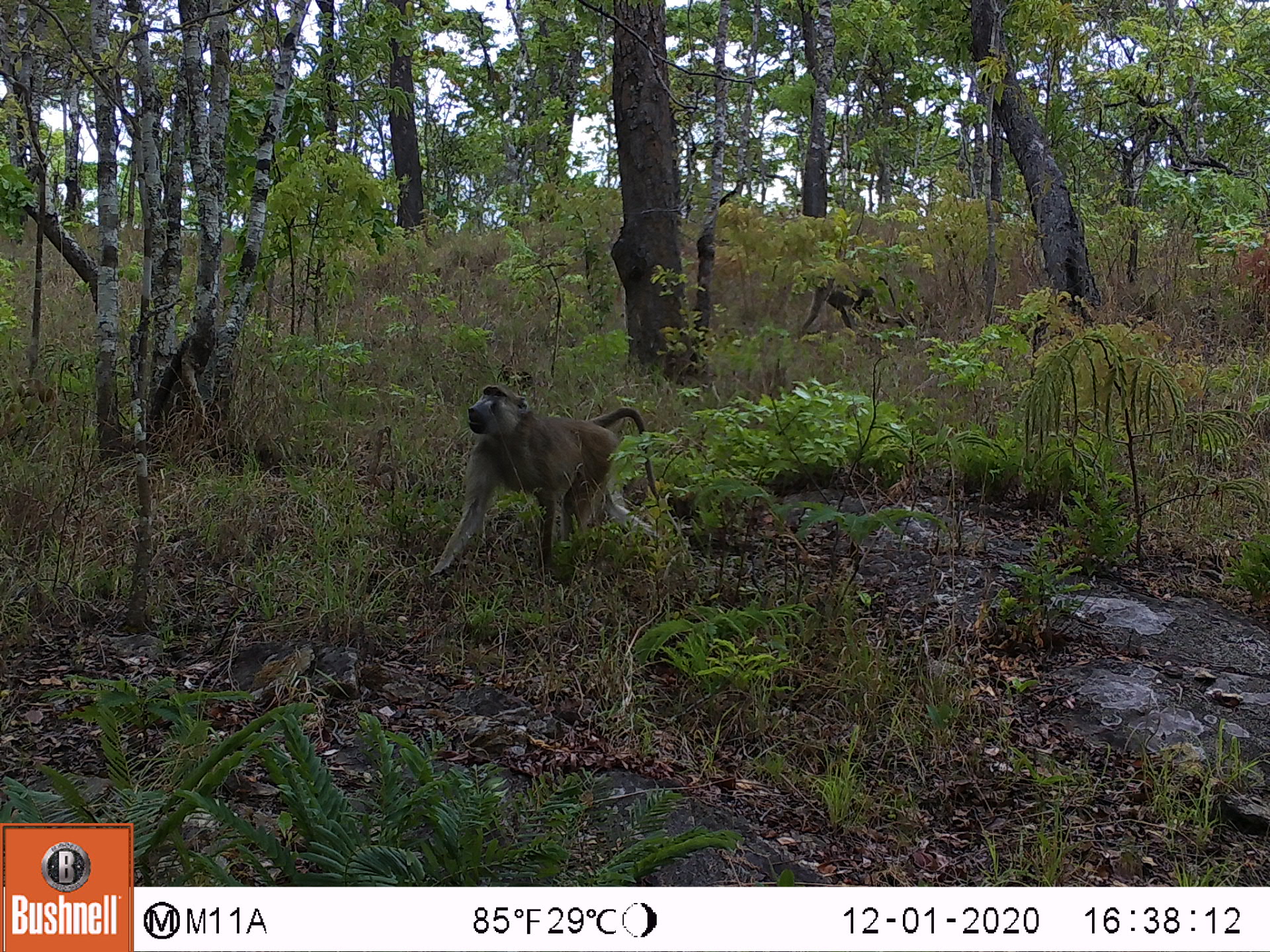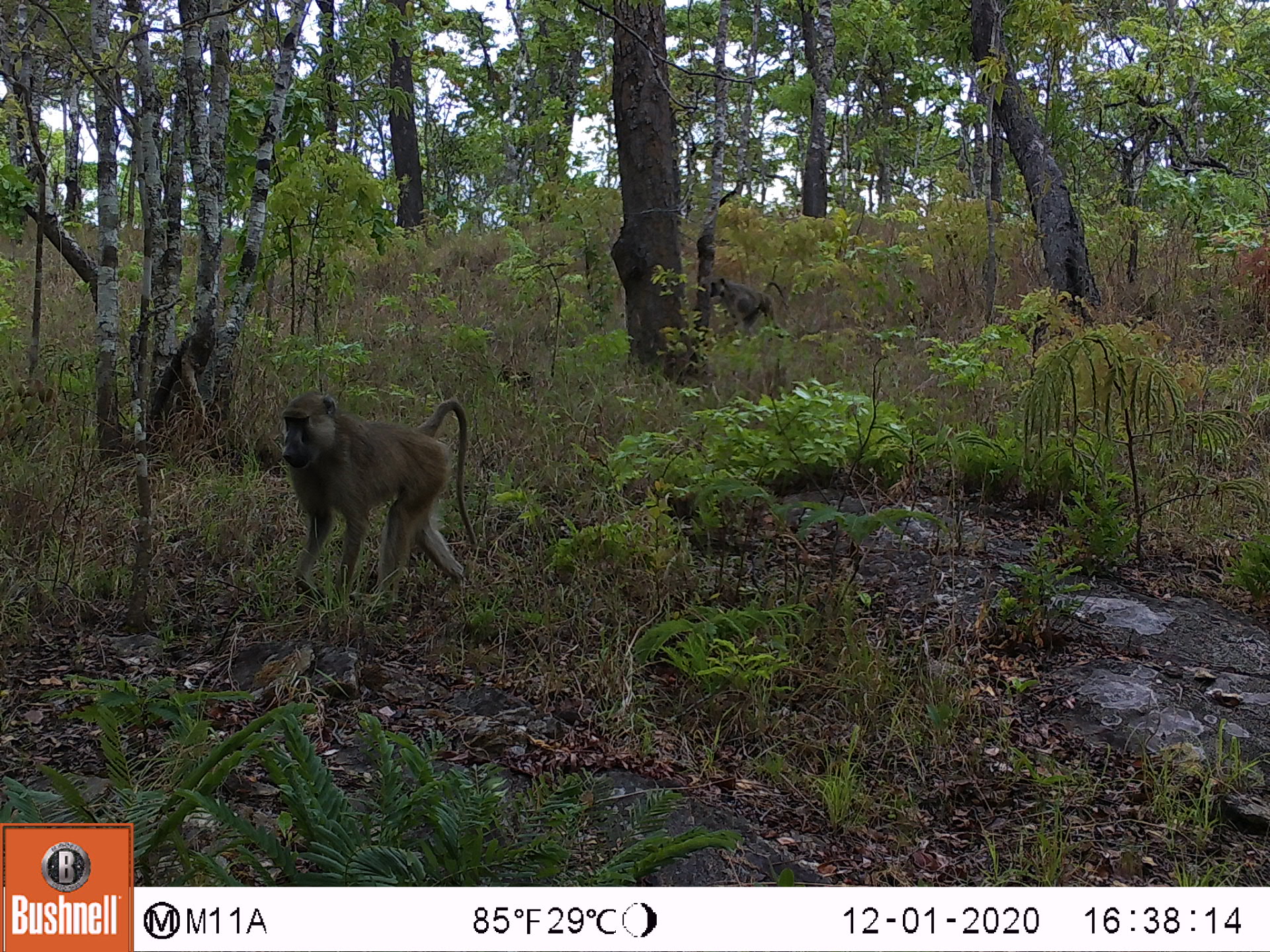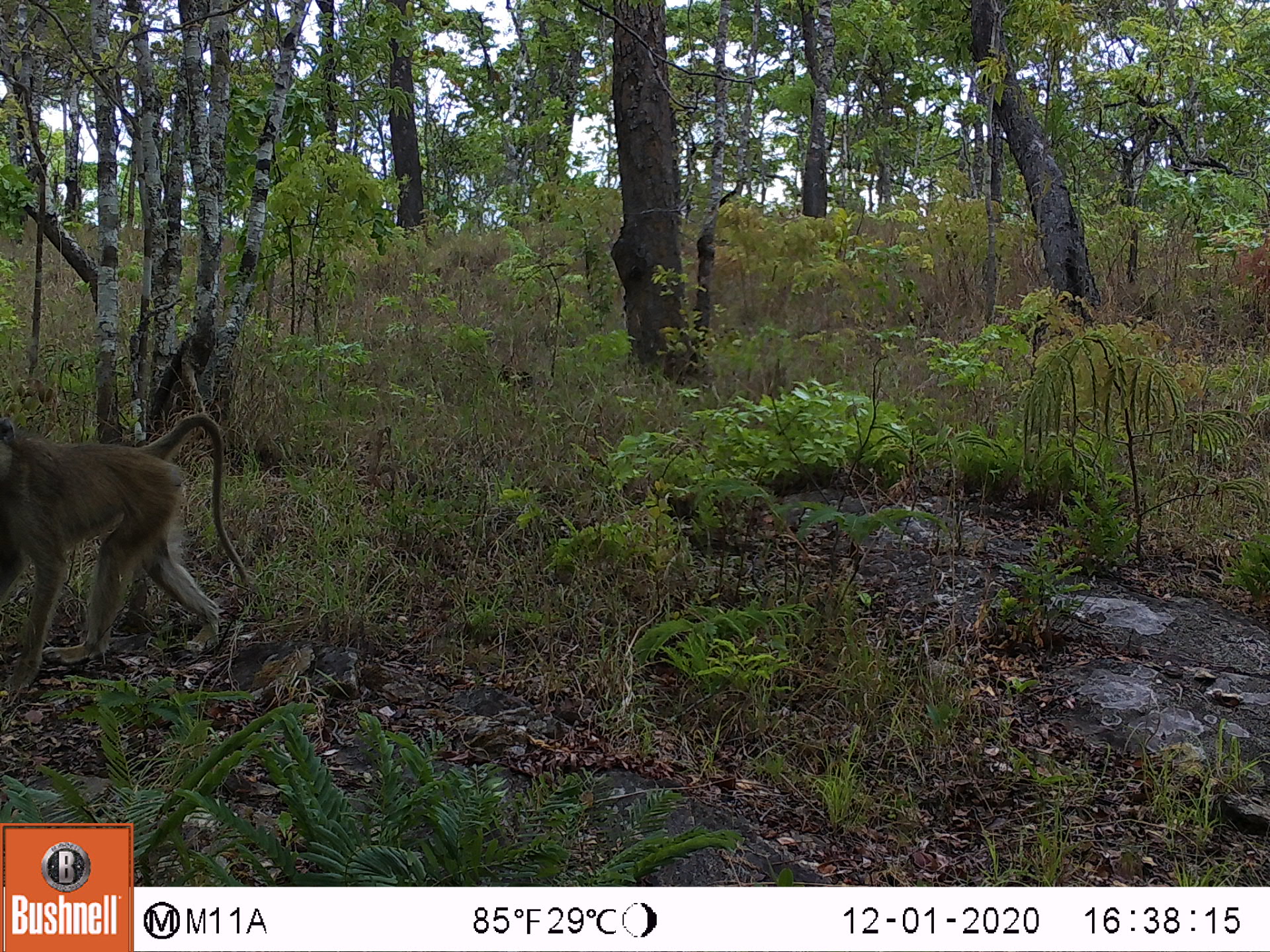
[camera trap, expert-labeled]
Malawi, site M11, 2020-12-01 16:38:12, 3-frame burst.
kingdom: Animalia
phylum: Chordata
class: Mammalia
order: Primates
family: Cercopithecidae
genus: Papio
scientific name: Papio cynocephalus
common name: yellow baboon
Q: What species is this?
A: Yellow baboon (Papio cynocephalus).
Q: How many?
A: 2.